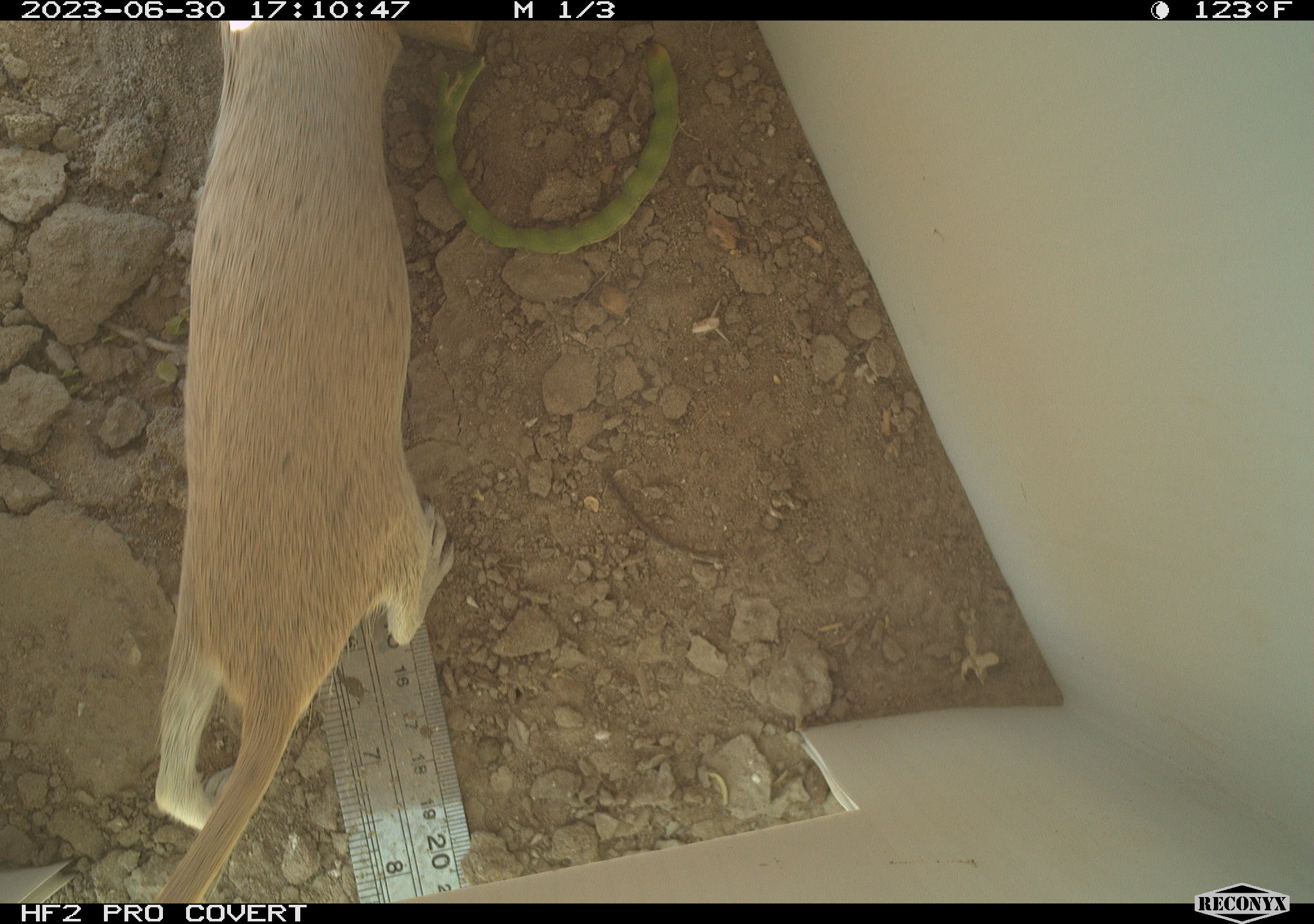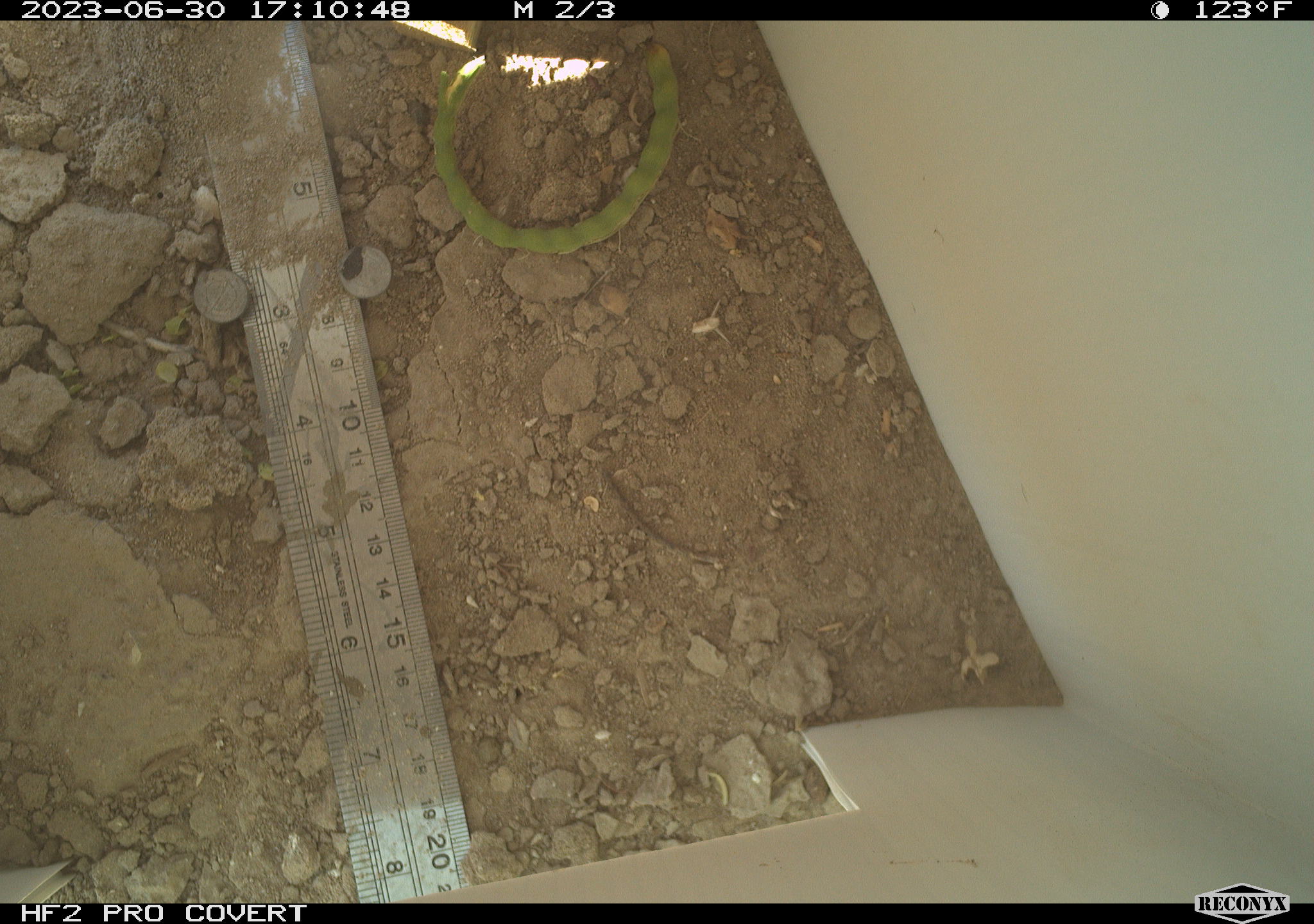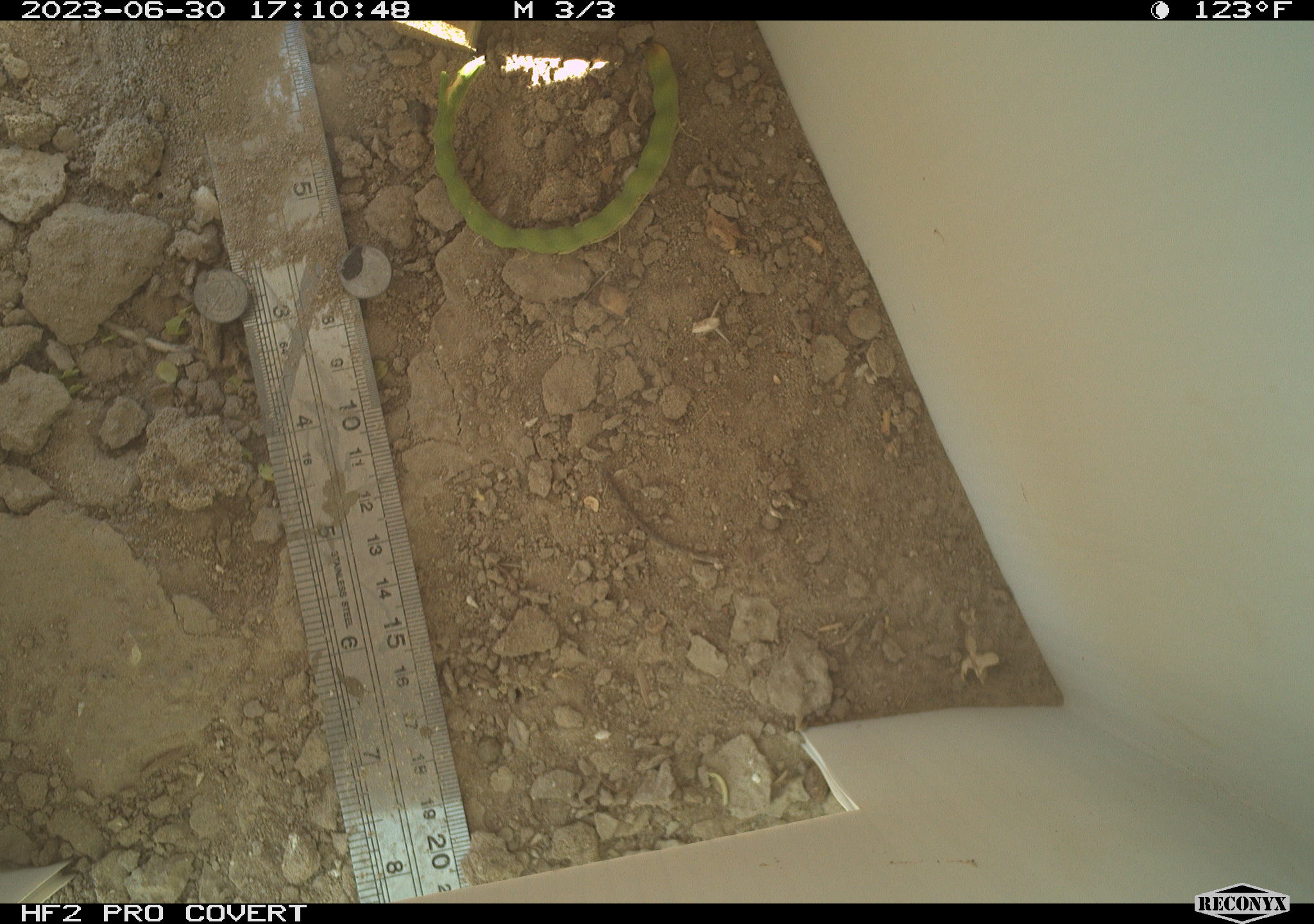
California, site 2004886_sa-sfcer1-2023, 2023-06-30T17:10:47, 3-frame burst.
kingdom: Animalia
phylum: Chordata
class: Mammalia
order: Rodentia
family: Sciuridae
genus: Xerospermophilus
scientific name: Xerospermophilus tereticaudus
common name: round-tailed ground squirrel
Round-tailed ground squirrel (Xerospermophilus tereticaudus).